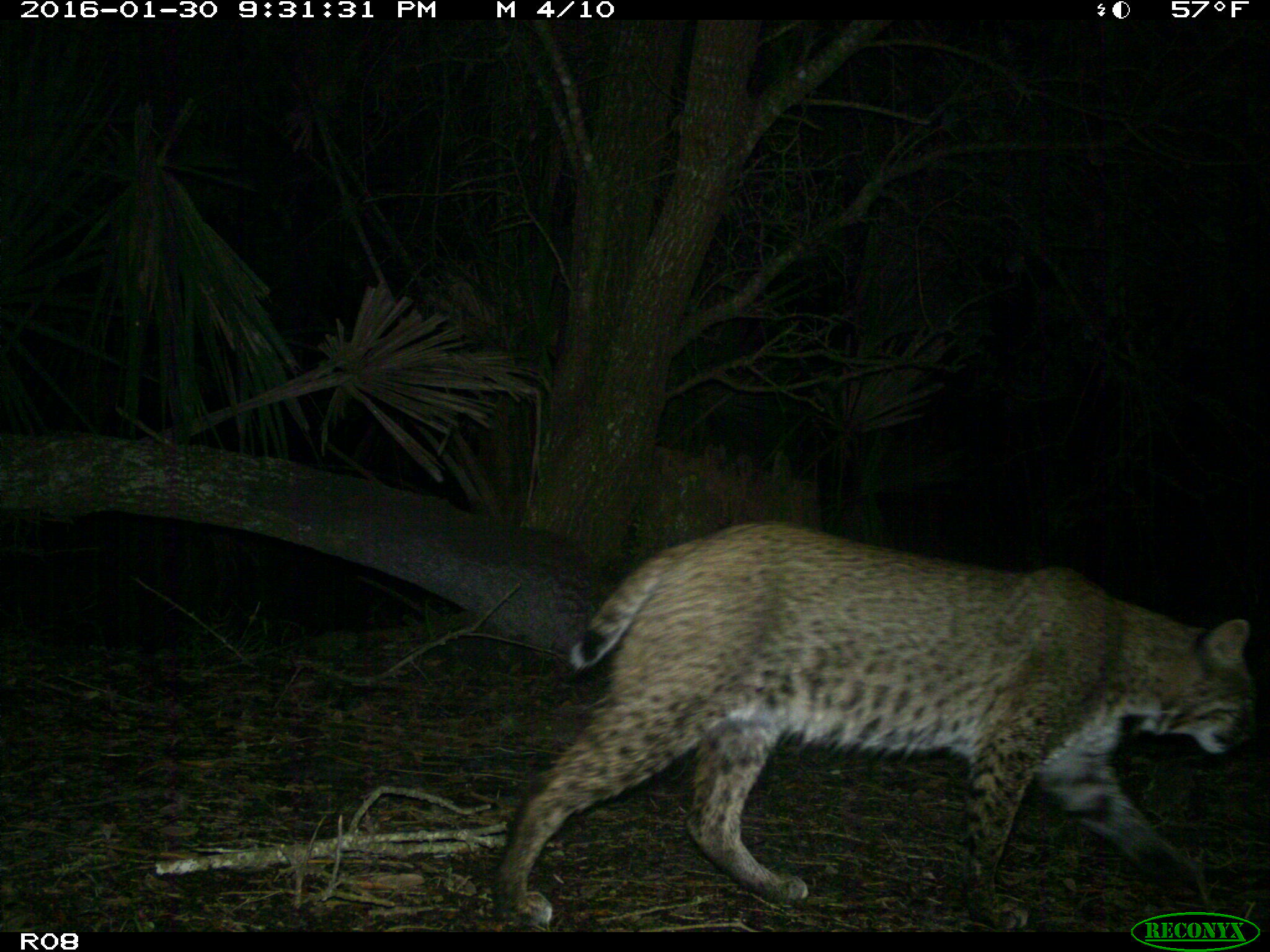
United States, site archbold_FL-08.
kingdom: Animalia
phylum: Chordata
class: Mammalia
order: Carnivora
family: Felidae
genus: Lynx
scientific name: Lynx rufus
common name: bobcat